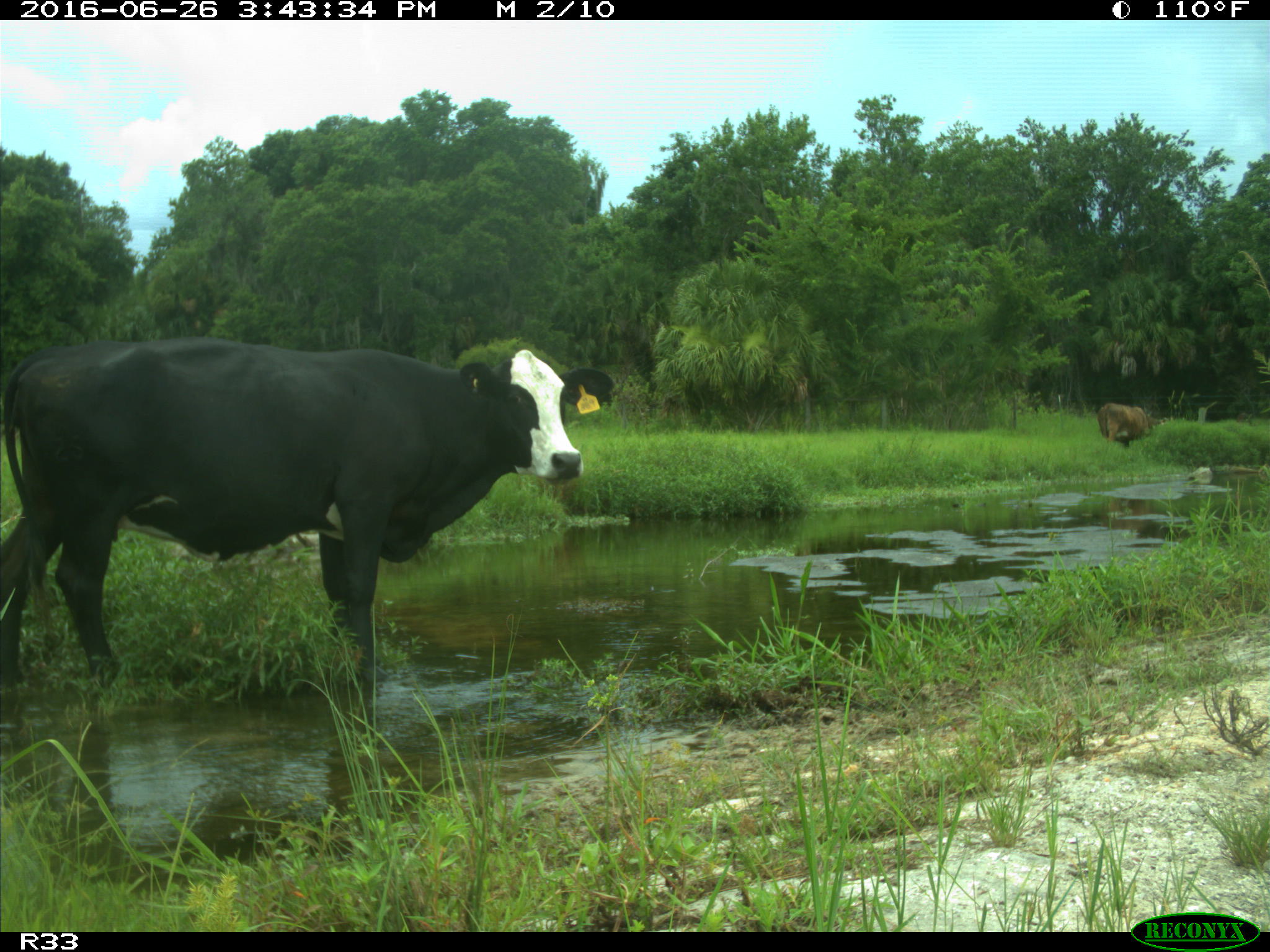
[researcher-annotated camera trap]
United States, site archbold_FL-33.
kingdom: Animalia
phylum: Chordata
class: Mammalia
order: Artiodactyla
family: Bovidae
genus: Bos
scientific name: Bos taurus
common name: domestic cow